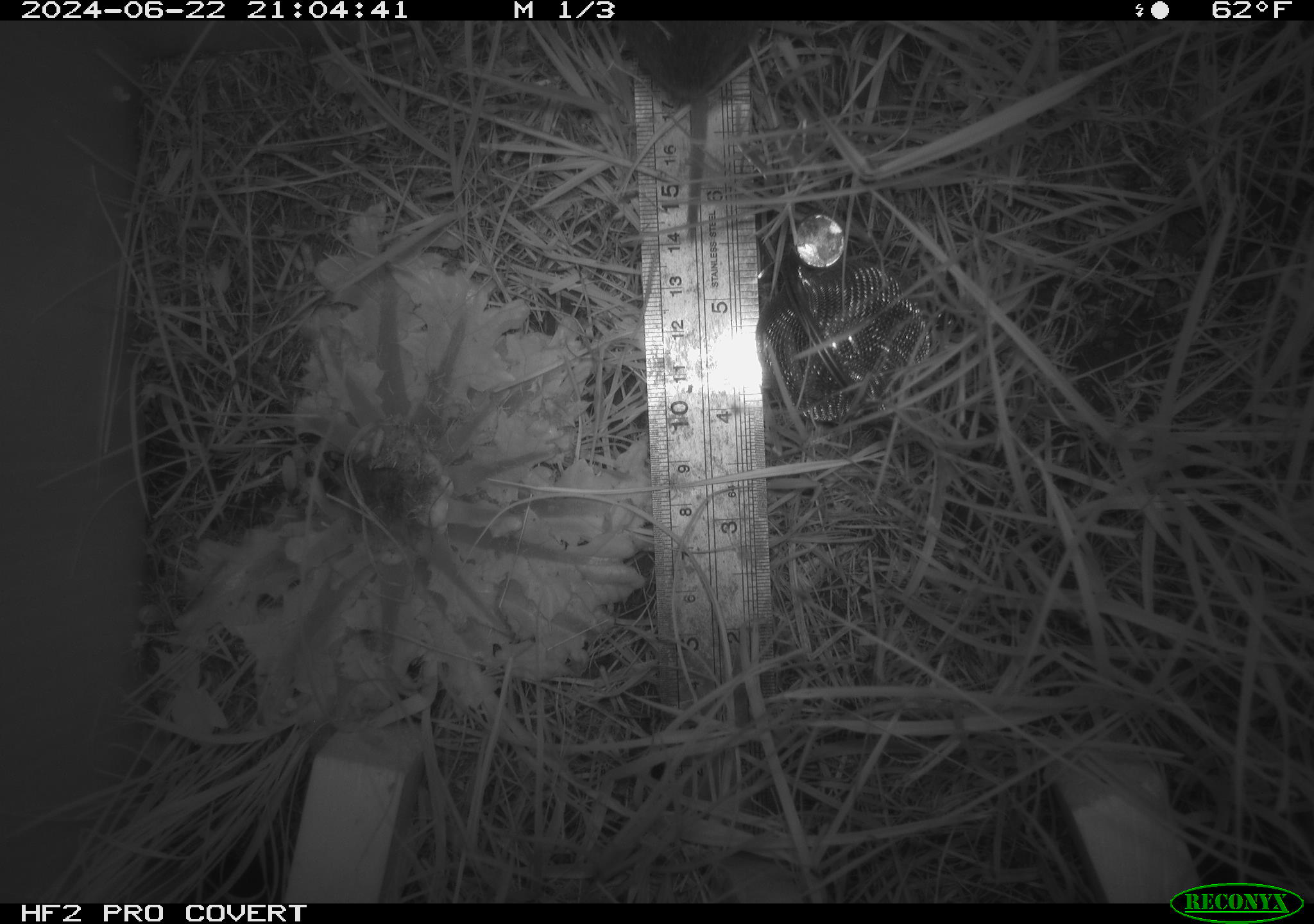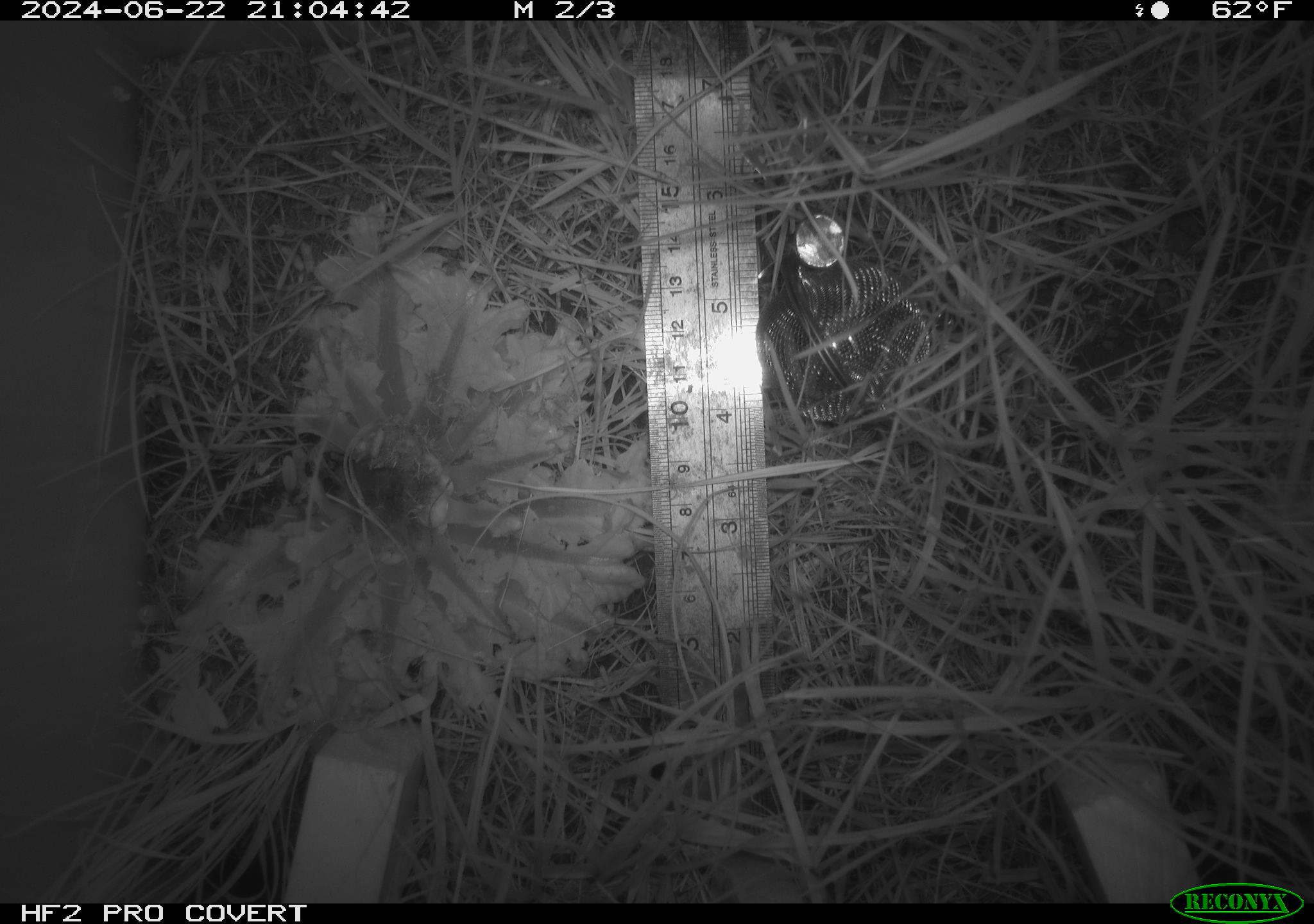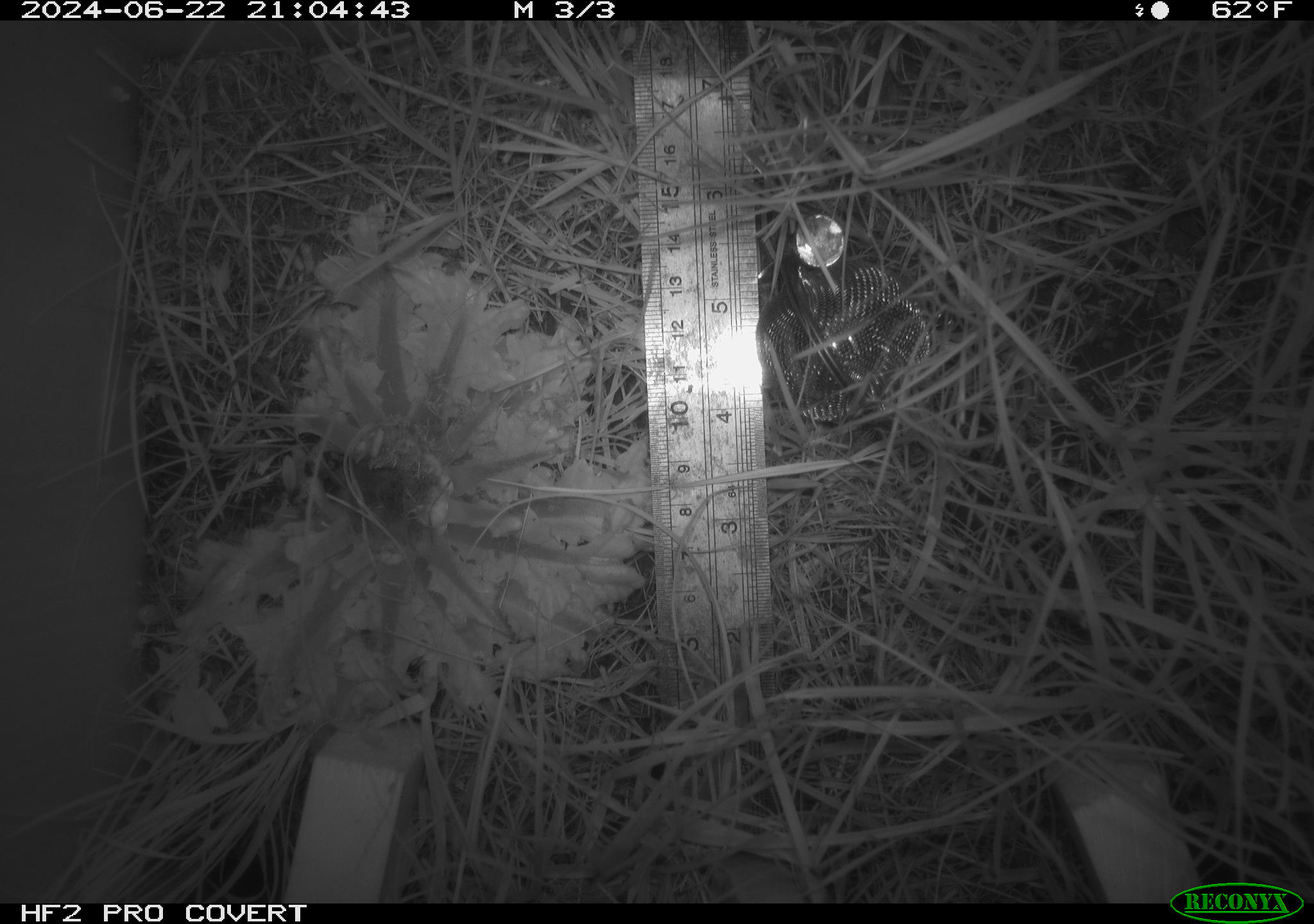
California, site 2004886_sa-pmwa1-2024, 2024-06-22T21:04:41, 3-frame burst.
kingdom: Animalia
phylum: Chordata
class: Mammalia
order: Rodentia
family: Cricetidae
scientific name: Arvicolinae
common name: voles, lemmings, and muskrats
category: arvicolinae subfamily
Arvicolinae subfamily (voles, lemmings, and muskrats) (Arvicolinae).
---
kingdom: Animalia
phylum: Chordata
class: Mammalia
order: Eulipotyphla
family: Soricidae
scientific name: Soricidae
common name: shrews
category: soricidae family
Soricidae family (shrews) (Soricidae).